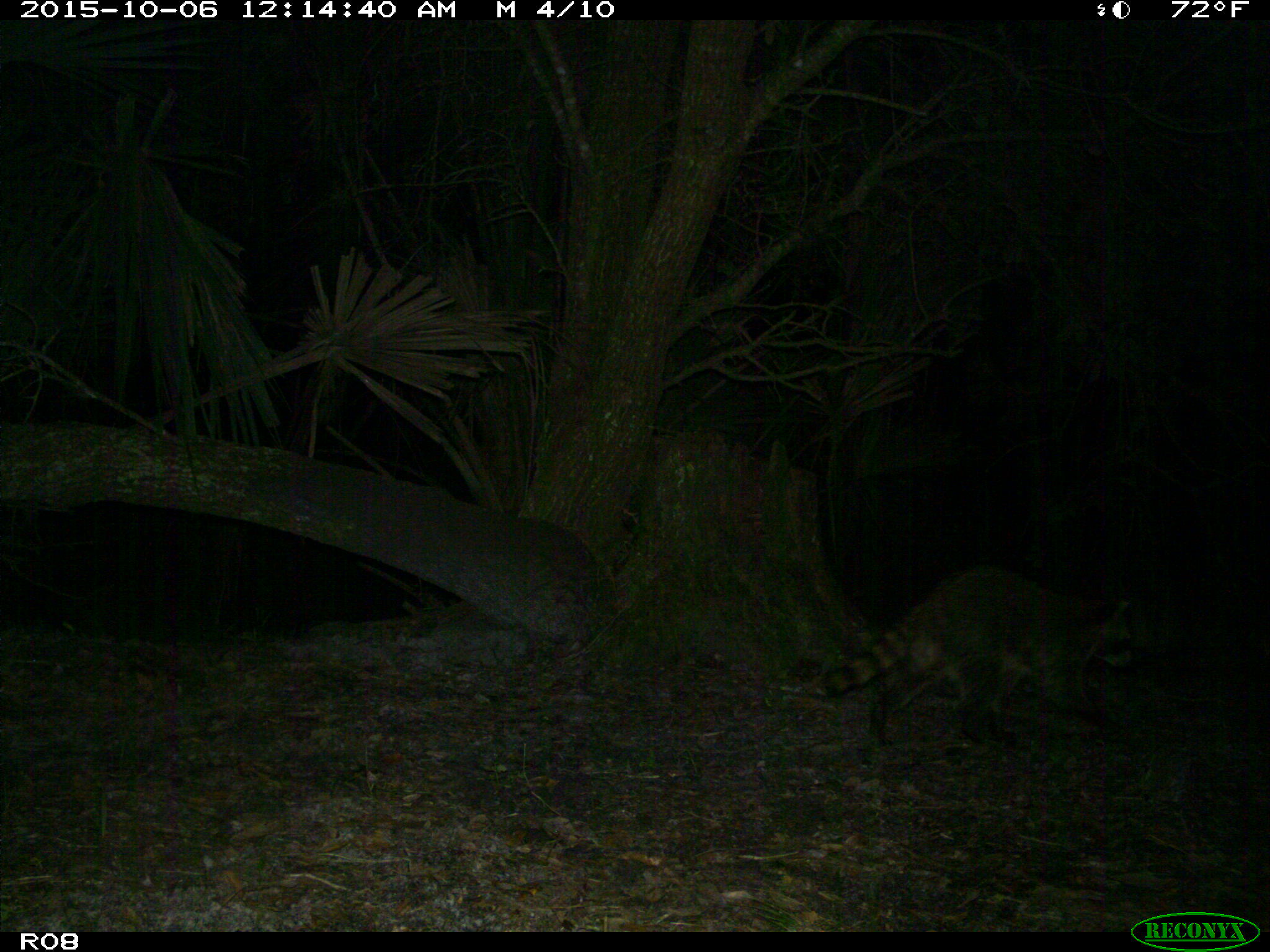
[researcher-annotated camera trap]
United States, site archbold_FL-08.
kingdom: Animalia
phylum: Chordata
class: Mammalia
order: Carnivora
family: Procyonidae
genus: Procyon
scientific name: Procyon lotor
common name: common raccoon